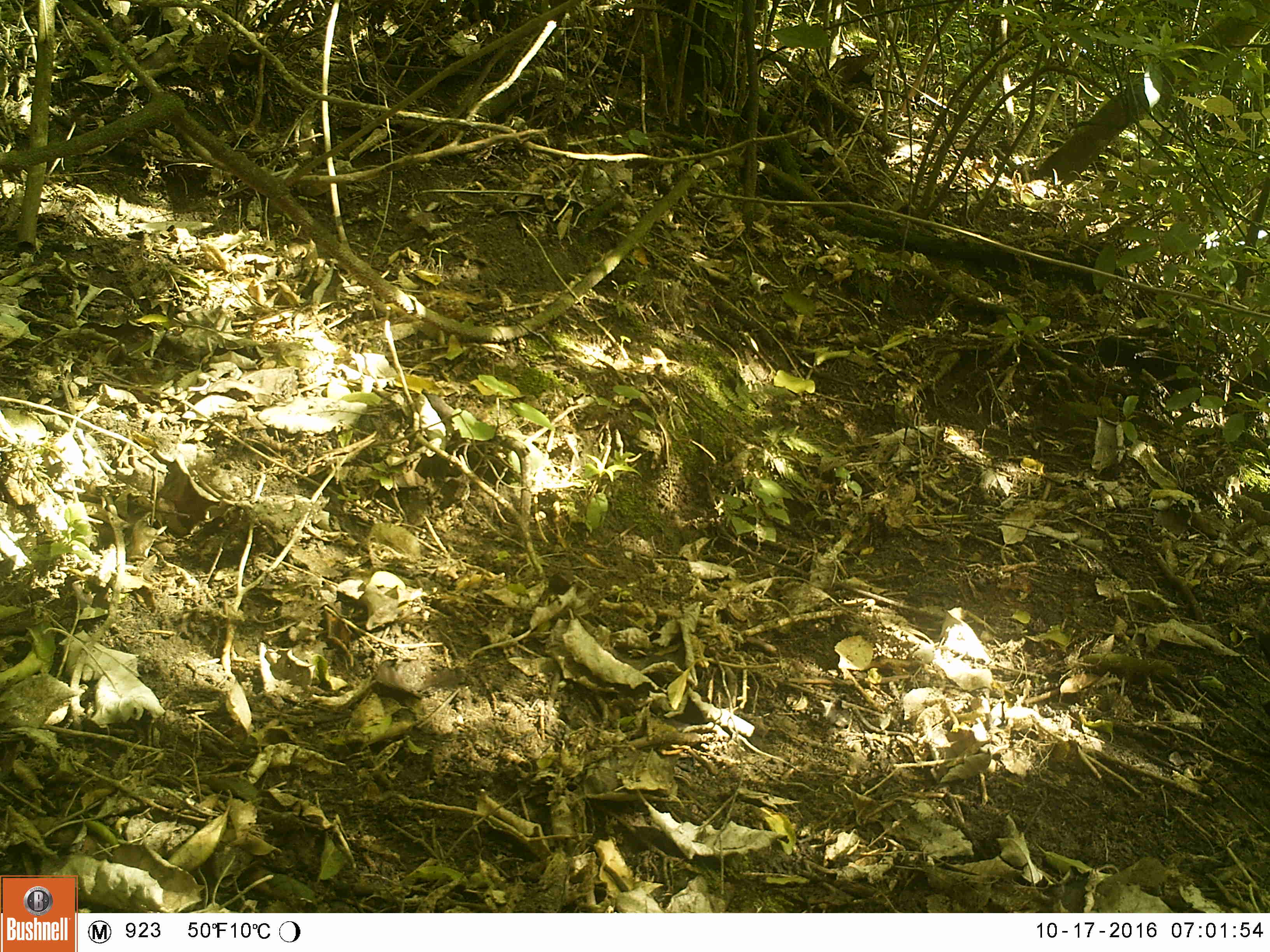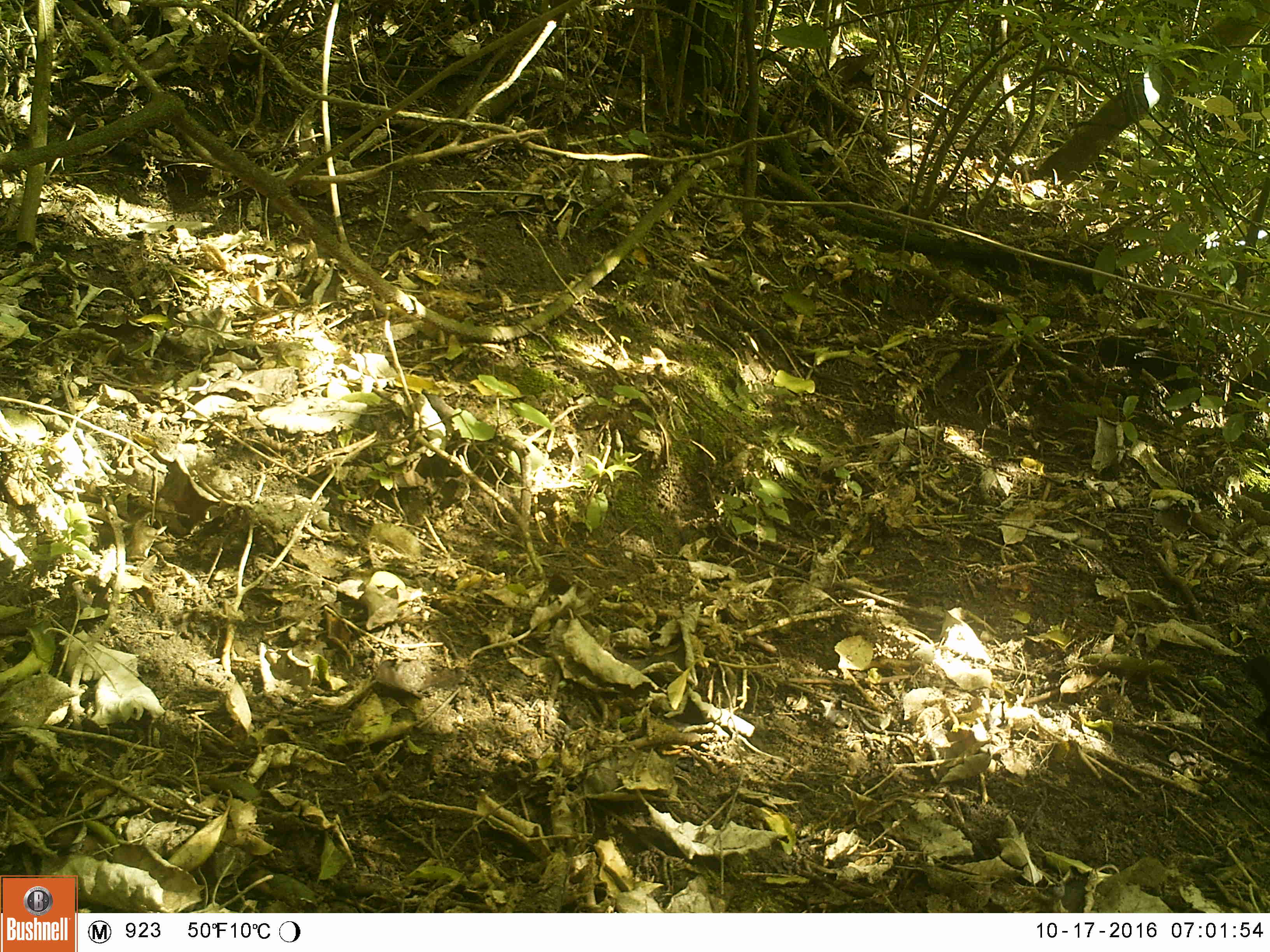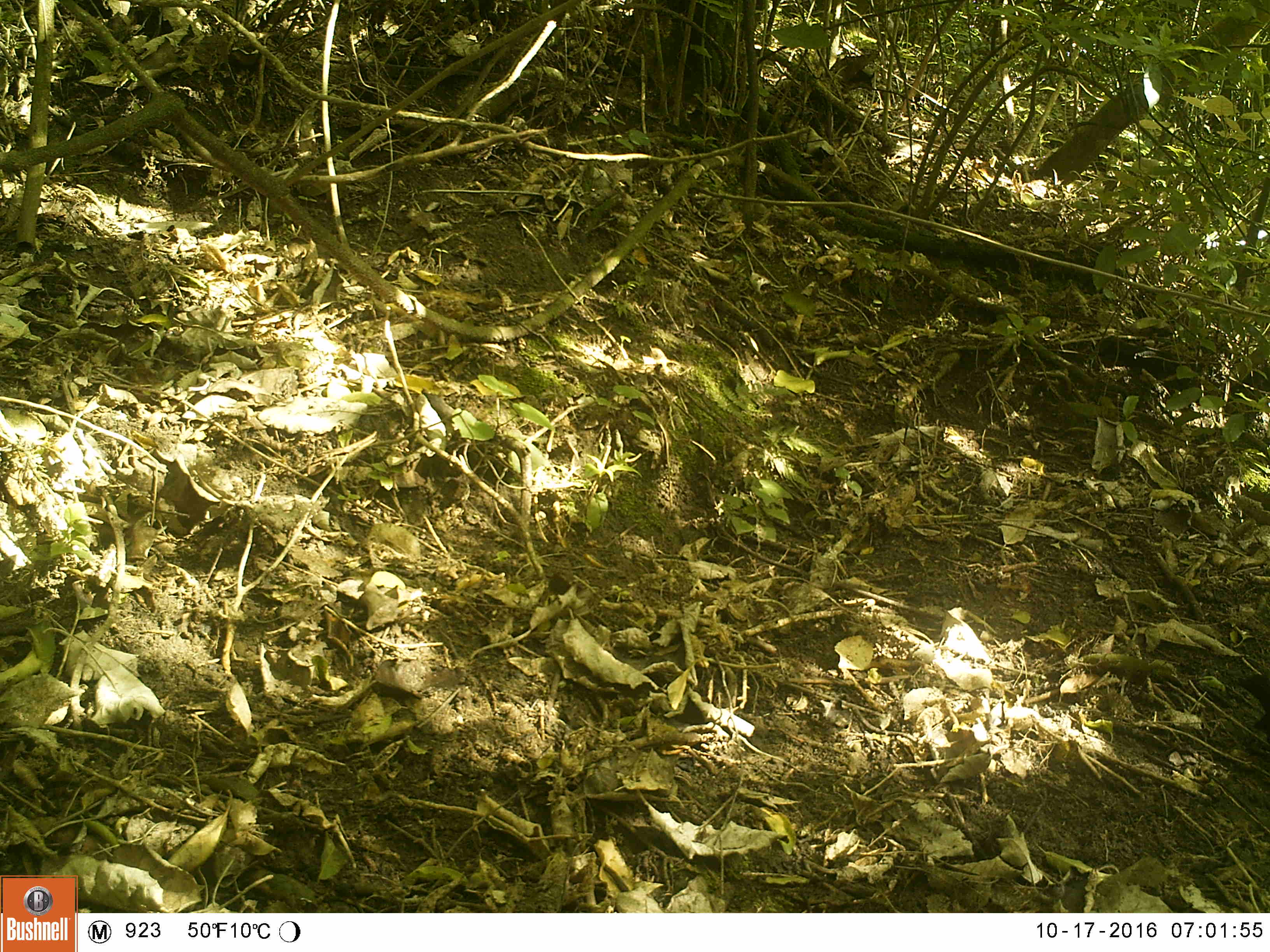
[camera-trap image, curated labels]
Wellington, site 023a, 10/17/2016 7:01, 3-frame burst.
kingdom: Animalia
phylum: Chordata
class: Aves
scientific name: Aves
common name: bird